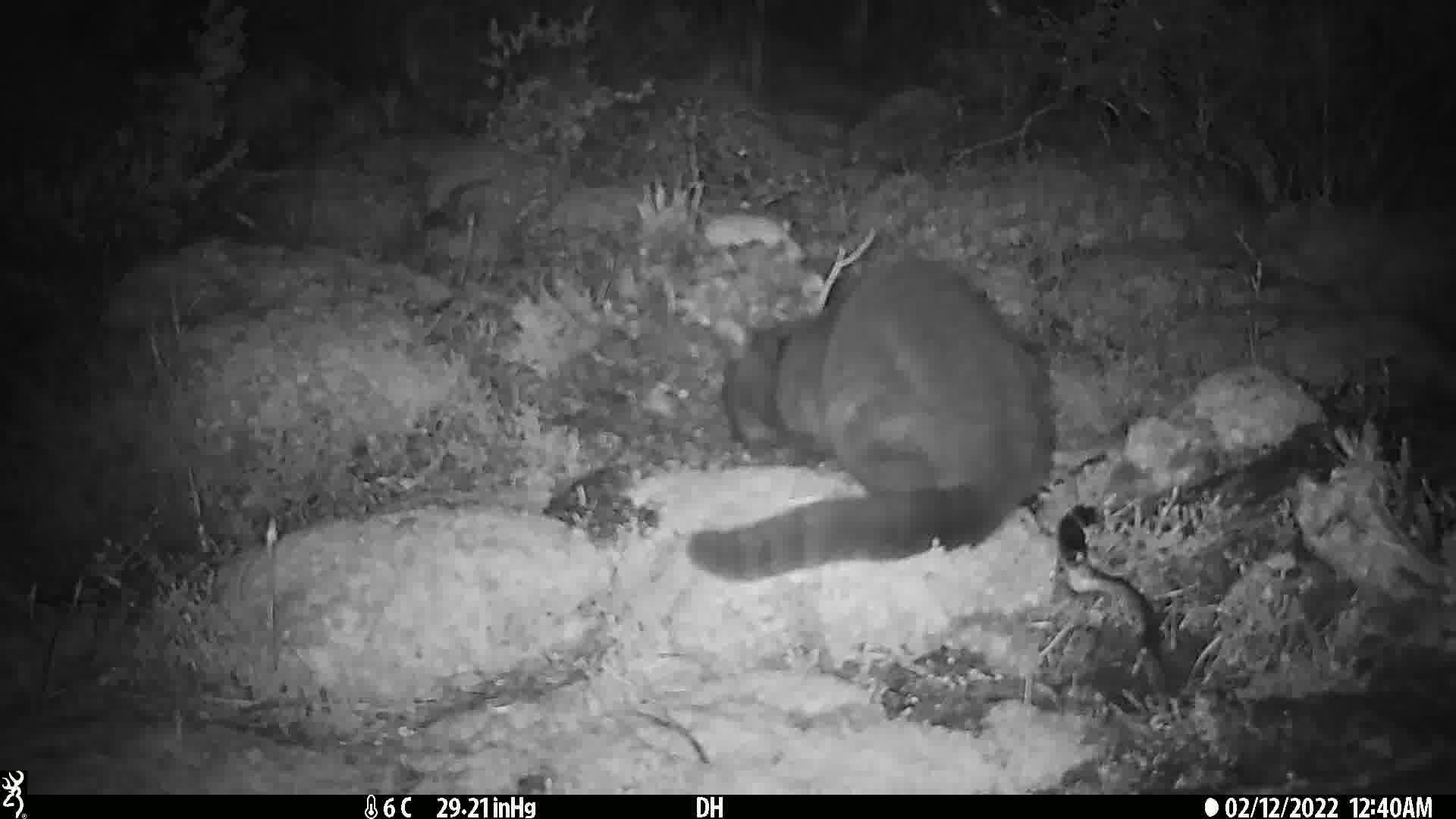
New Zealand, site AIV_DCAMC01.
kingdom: Animalia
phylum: Chordata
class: Mammalia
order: Carnivora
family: Felidae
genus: Felis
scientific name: Felis catus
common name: domestic cat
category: cat